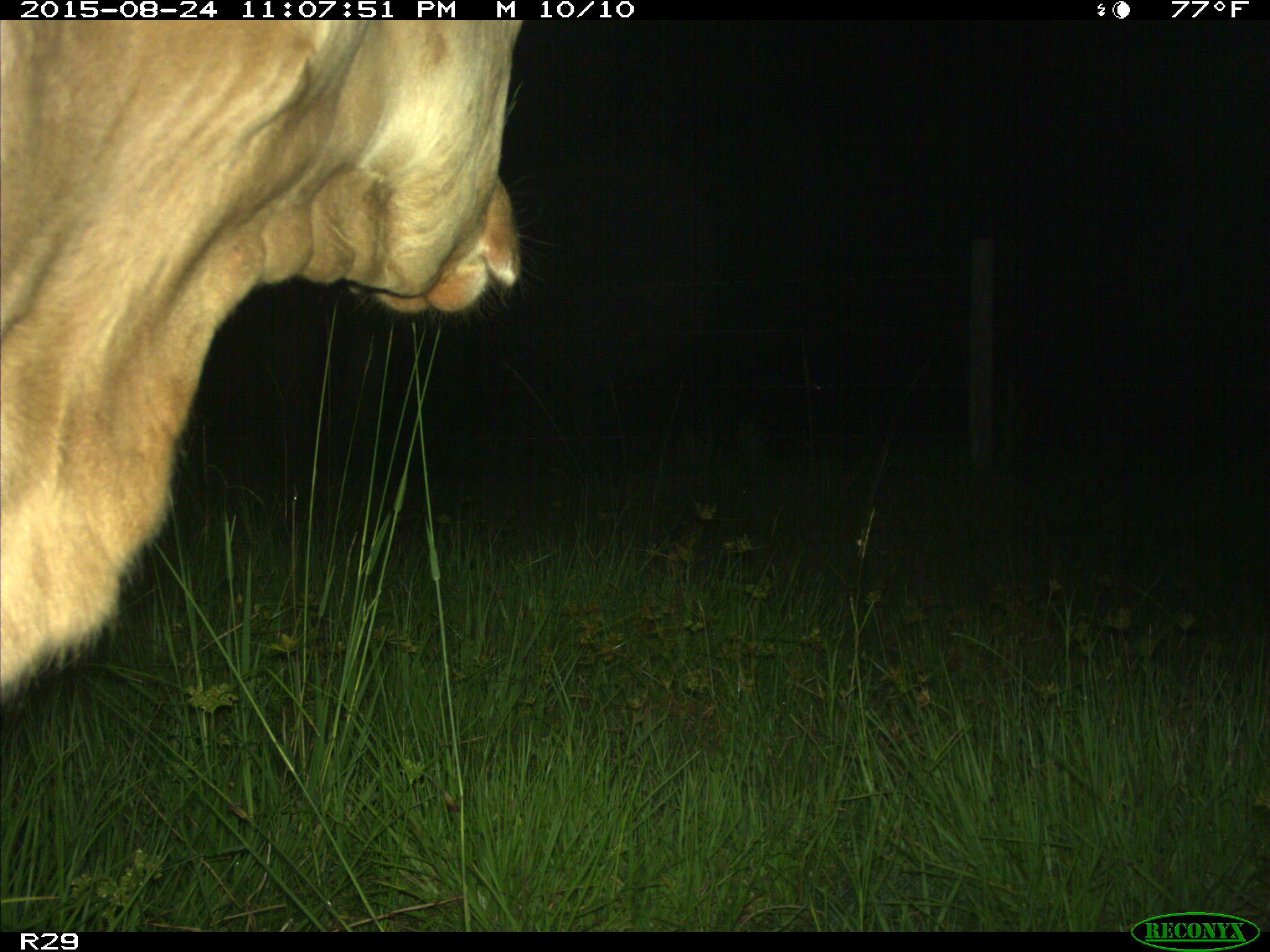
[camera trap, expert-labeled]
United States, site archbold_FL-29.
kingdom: Animalia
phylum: Chordata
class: Mammalia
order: Artiodactyla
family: Bovidae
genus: Bos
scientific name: Bos taurus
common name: domestic cow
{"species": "Bos taurus (domestic cow)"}